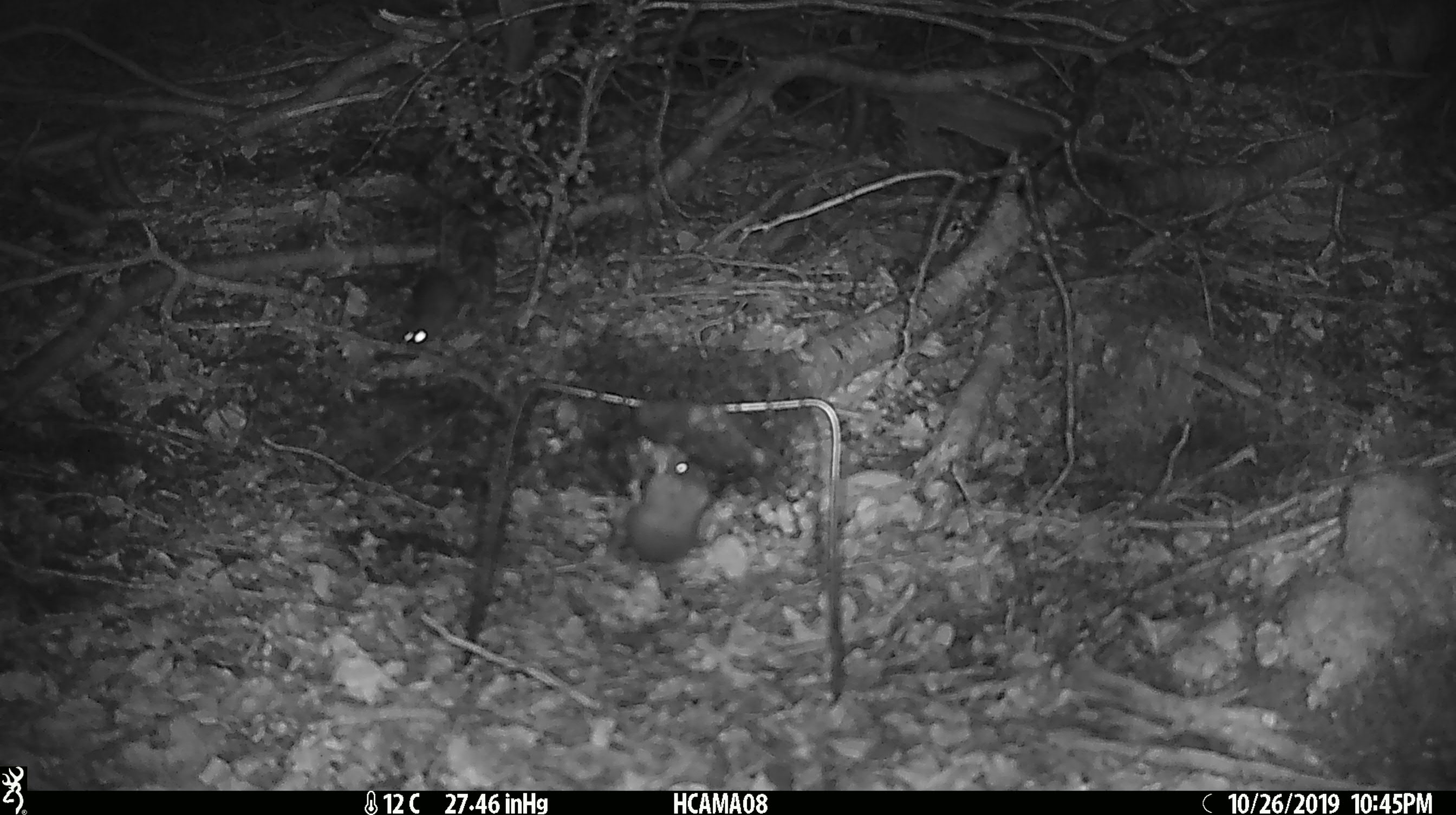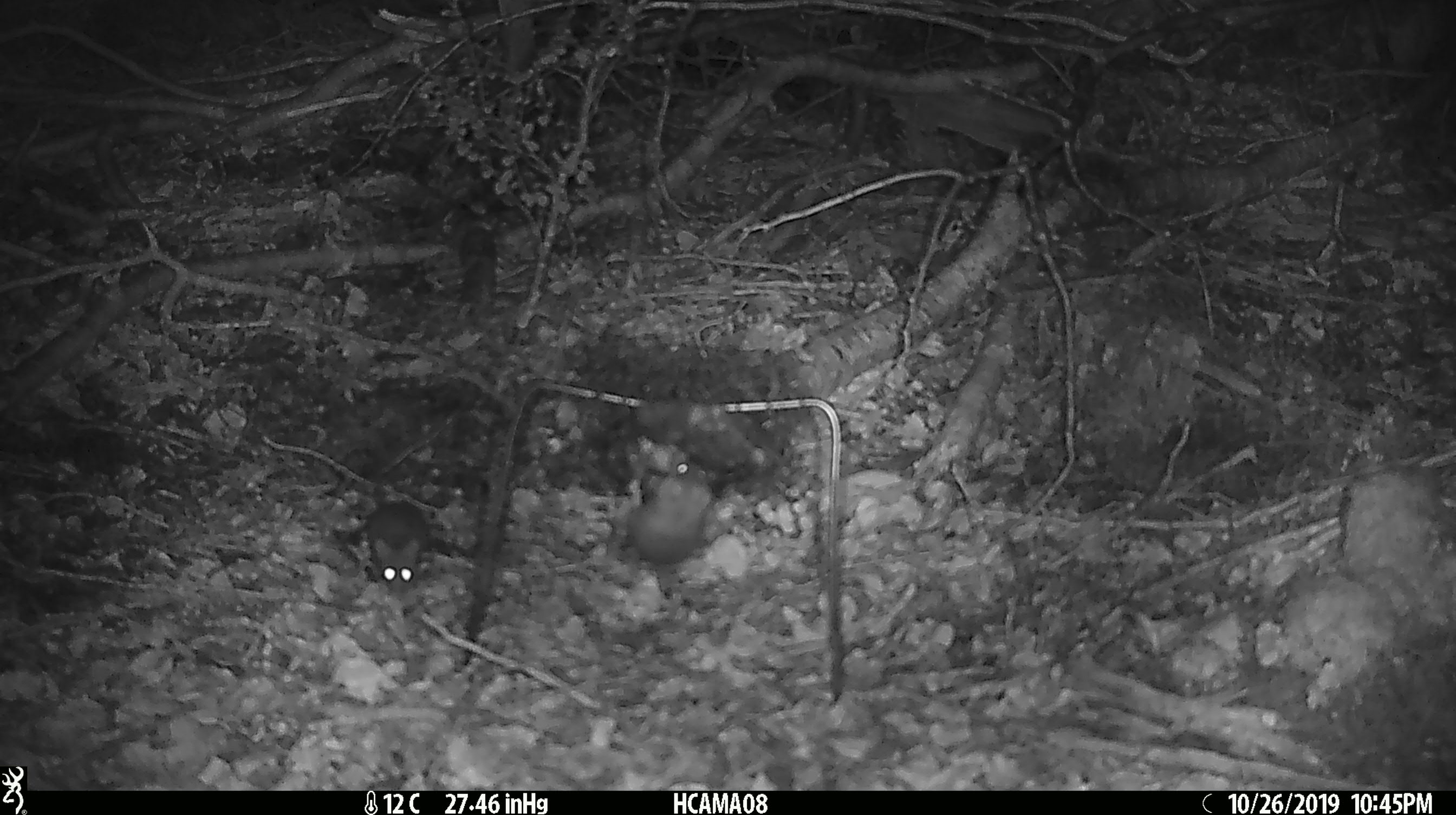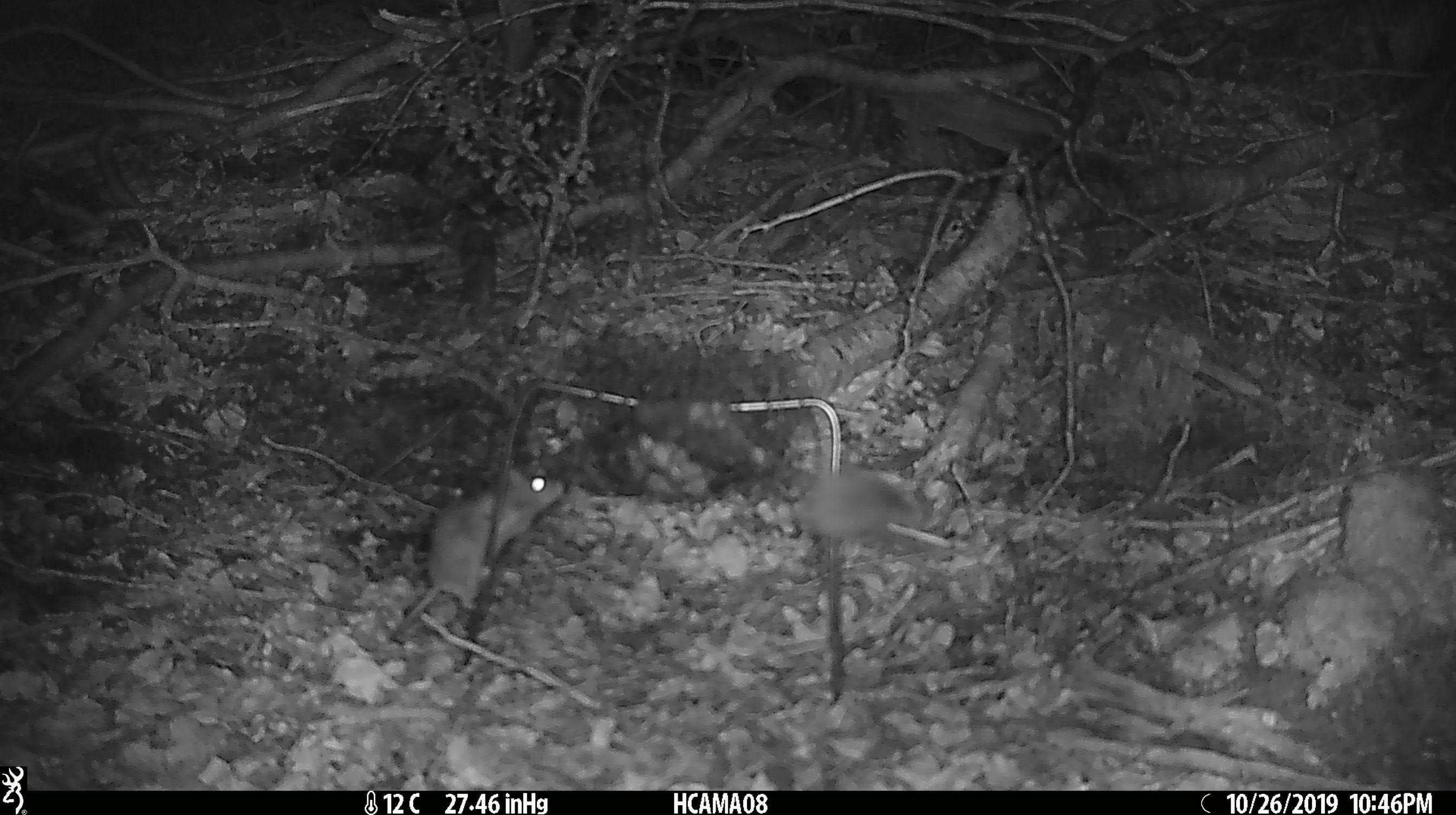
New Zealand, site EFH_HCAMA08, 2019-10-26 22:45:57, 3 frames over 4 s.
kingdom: Animalia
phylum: Chordata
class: Mammalia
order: Rodentia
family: Muridae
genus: Mus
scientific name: Mus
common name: mouse